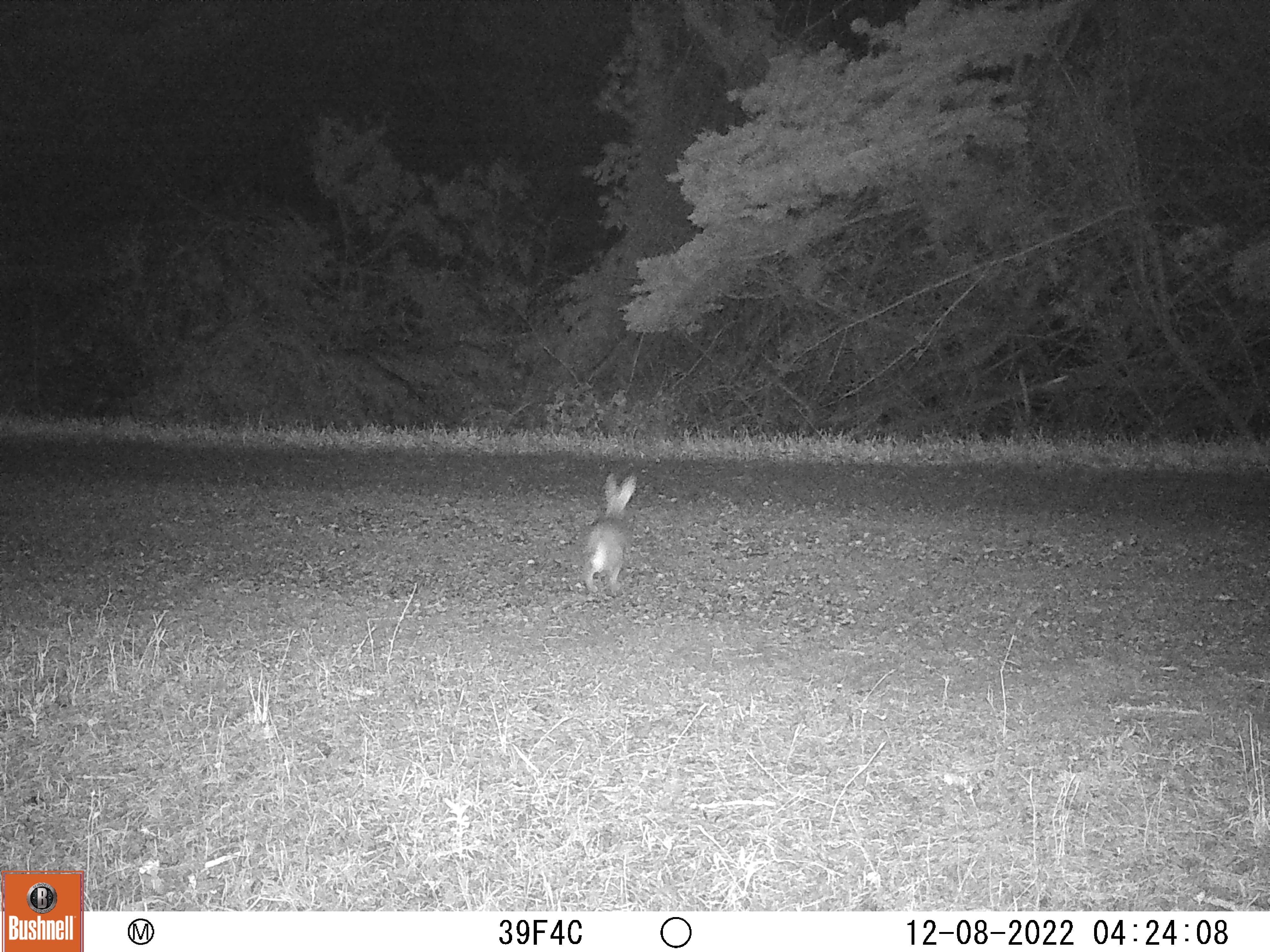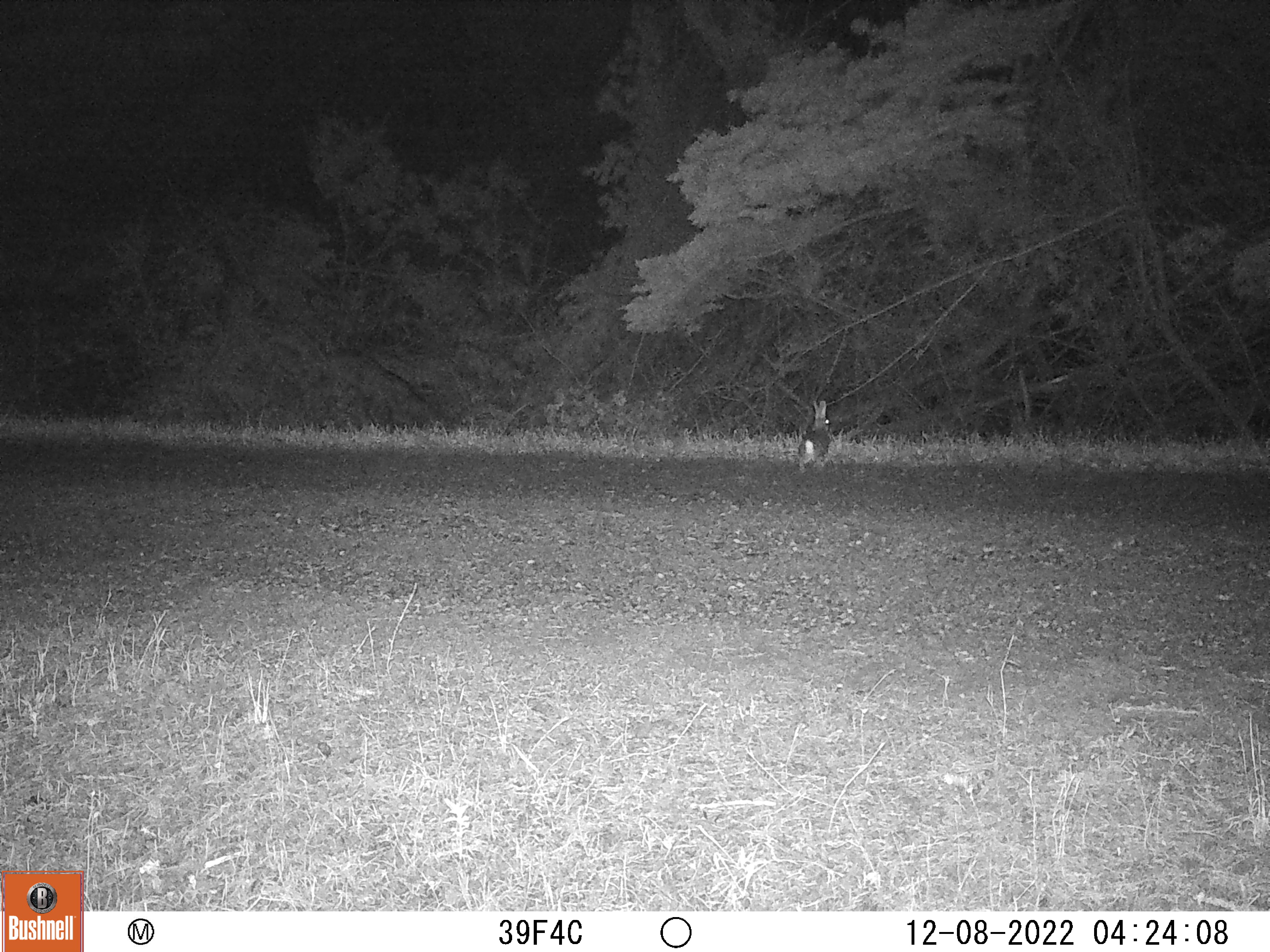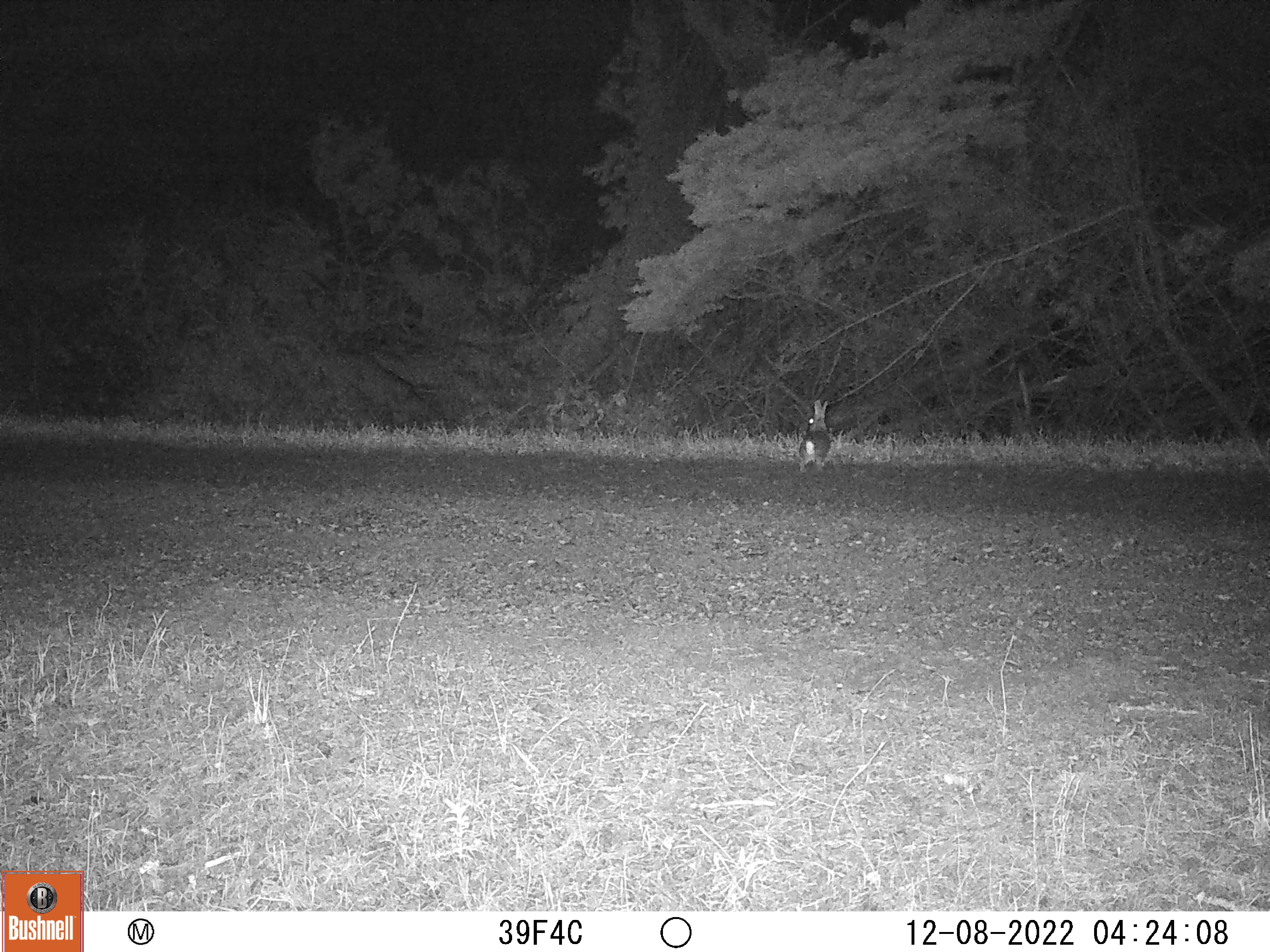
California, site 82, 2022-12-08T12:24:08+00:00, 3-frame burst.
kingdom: Animalia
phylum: Chordata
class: Mammalia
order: Lagomorpha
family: Leporidae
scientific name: Leporidae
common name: rabbit